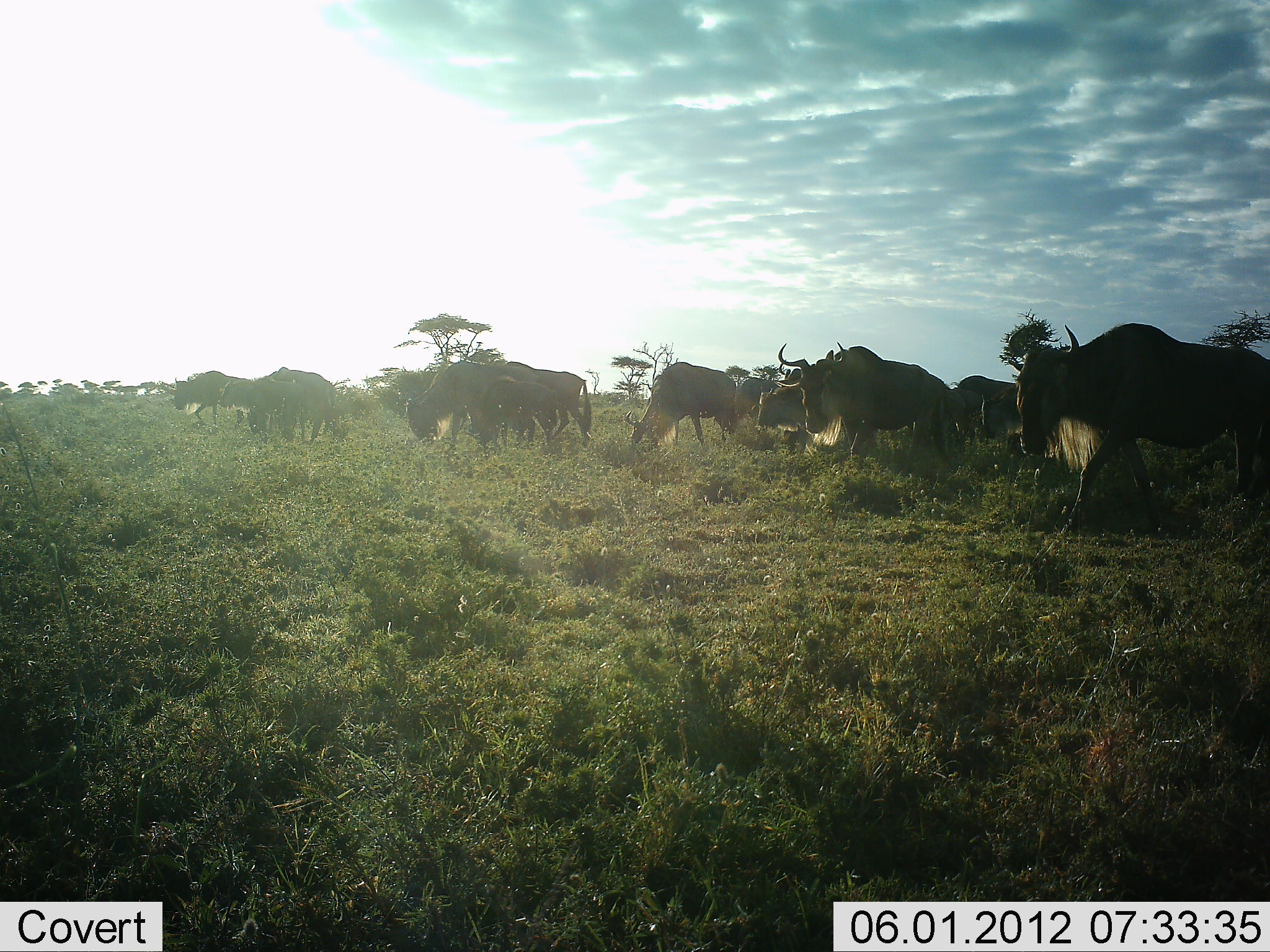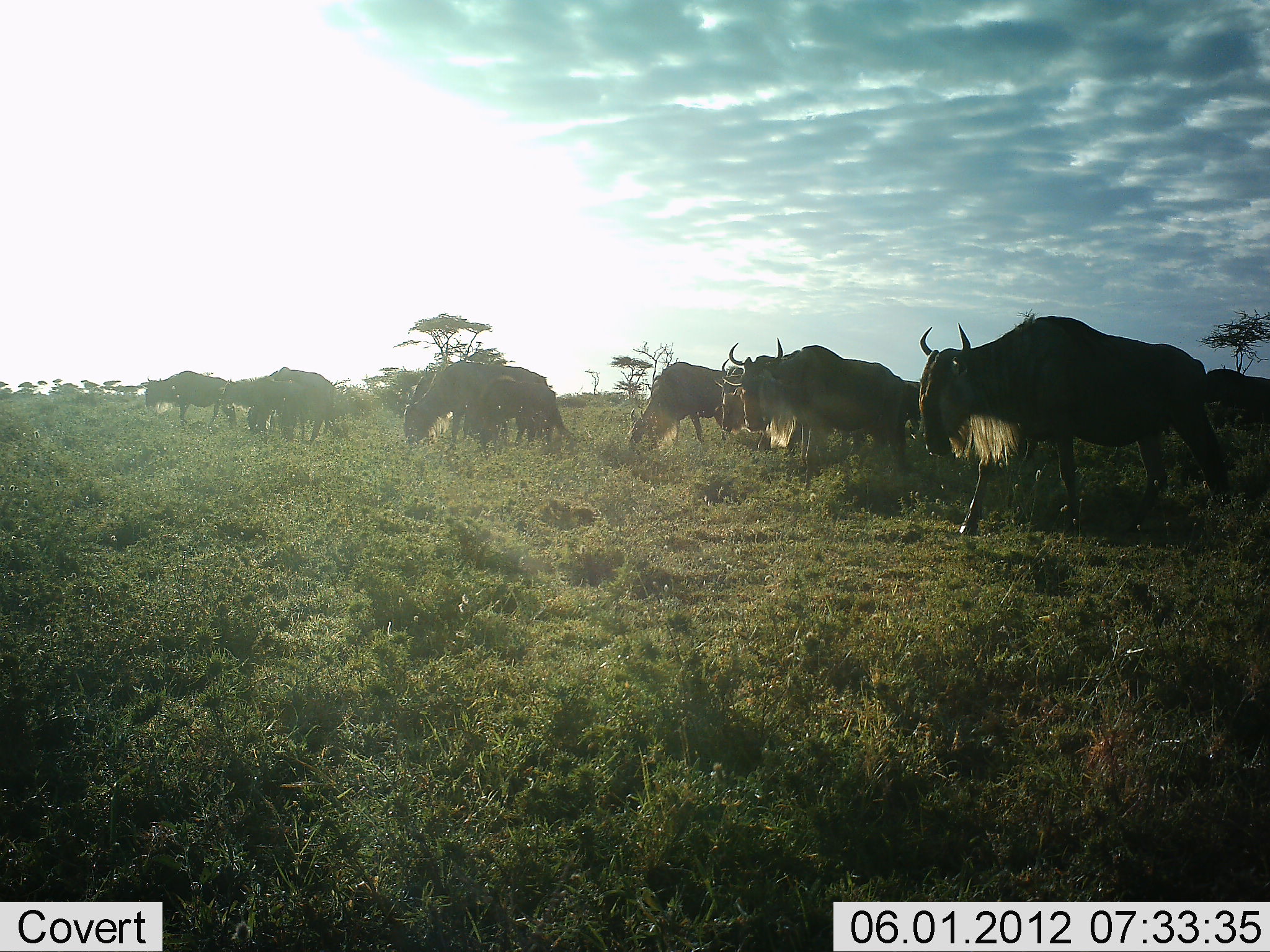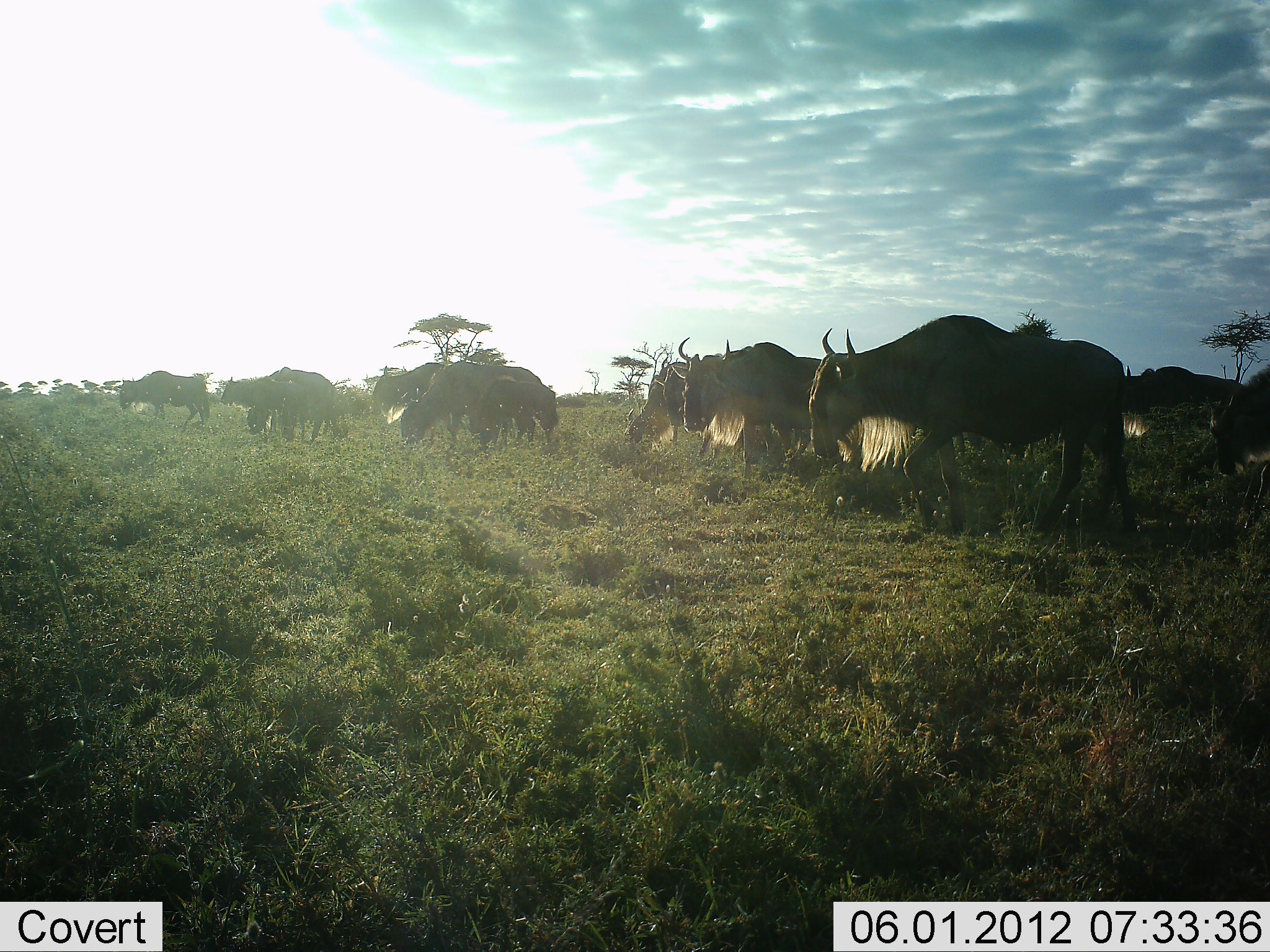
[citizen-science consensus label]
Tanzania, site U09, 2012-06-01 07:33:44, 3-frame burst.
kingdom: Animalia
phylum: Chordata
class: Mammalia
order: Artiodactyla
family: Bovidae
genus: Connochaetes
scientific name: Connochaetes taurinus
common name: blue wildebeest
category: wildebeest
Wildebeest (blue wildebeest) (Connochaetes taurinus), count 11-50. Behavior (volunteer vote fractions): standing 40%, resting 20%, moving 100%, interacting 20%. Young present (vote fraction): 20%. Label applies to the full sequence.